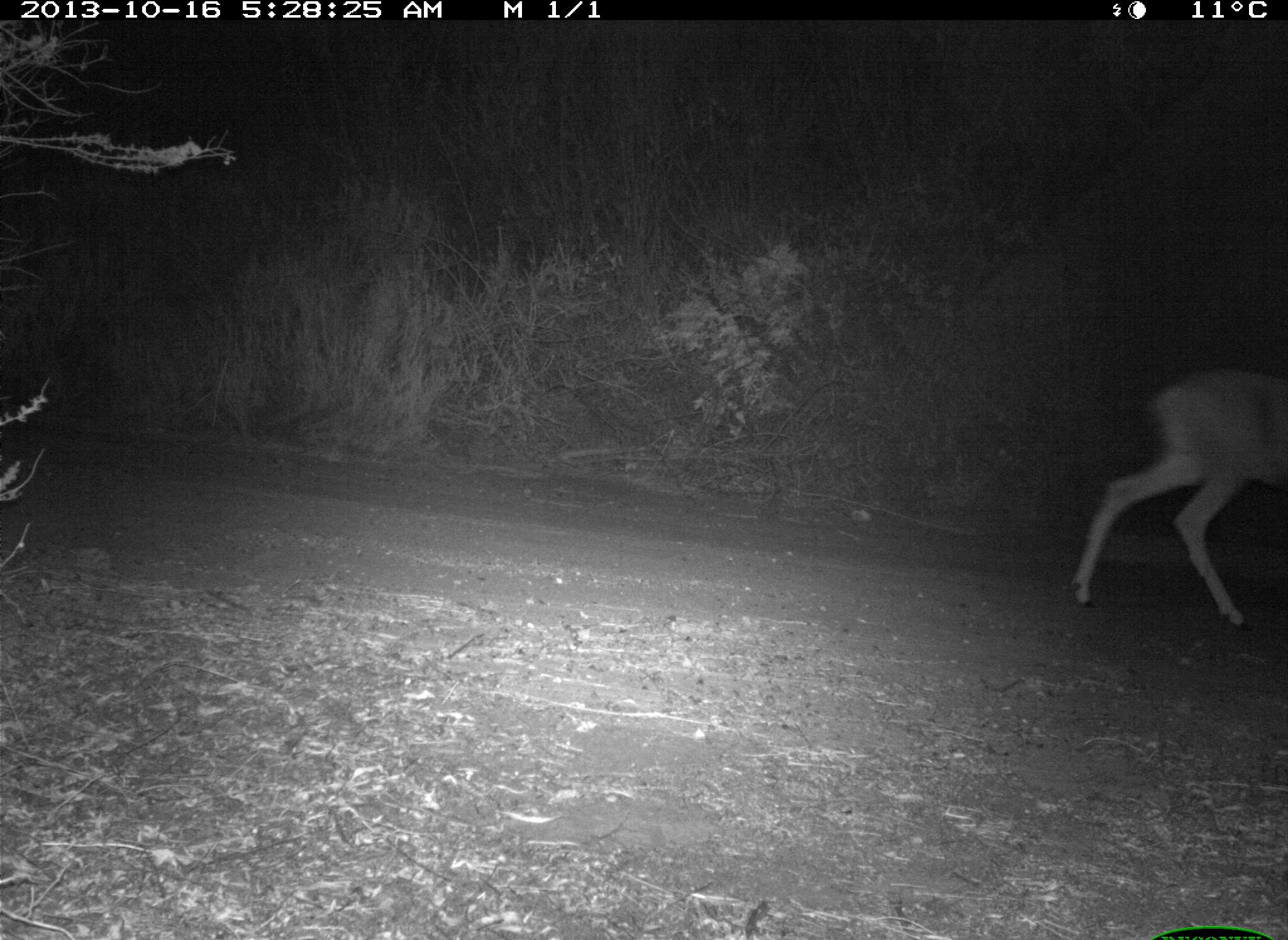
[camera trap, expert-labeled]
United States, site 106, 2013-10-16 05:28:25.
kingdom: Animalia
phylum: Chordata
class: Mammalia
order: Artiodactyla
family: Cervidae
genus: Odocoileus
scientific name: Odocoileus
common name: deer